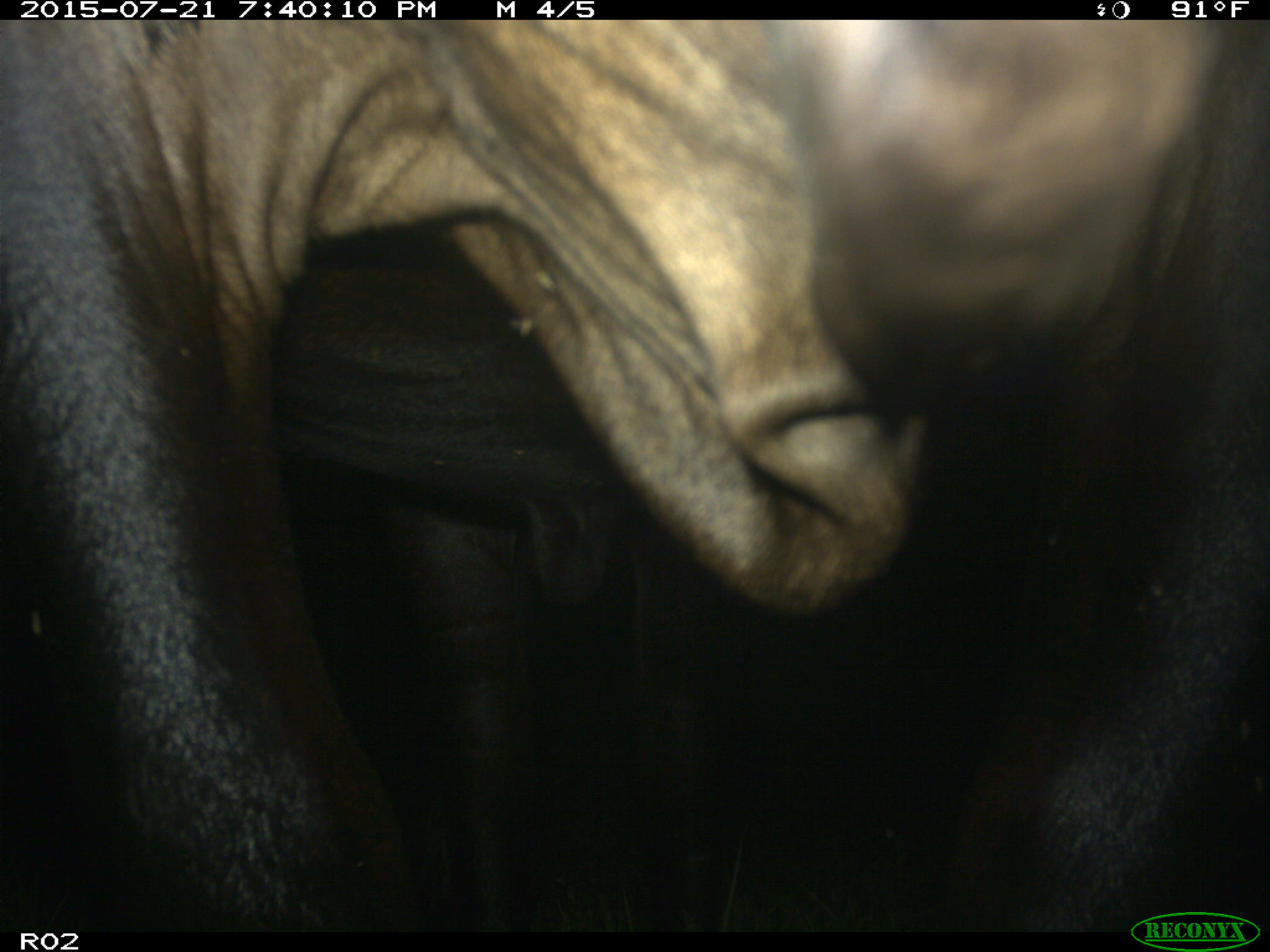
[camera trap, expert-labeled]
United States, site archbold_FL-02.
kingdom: Animalia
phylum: Chordata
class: Mammalia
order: Artiodactyla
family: Bovidae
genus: Bos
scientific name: Bos taurus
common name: domestic cow